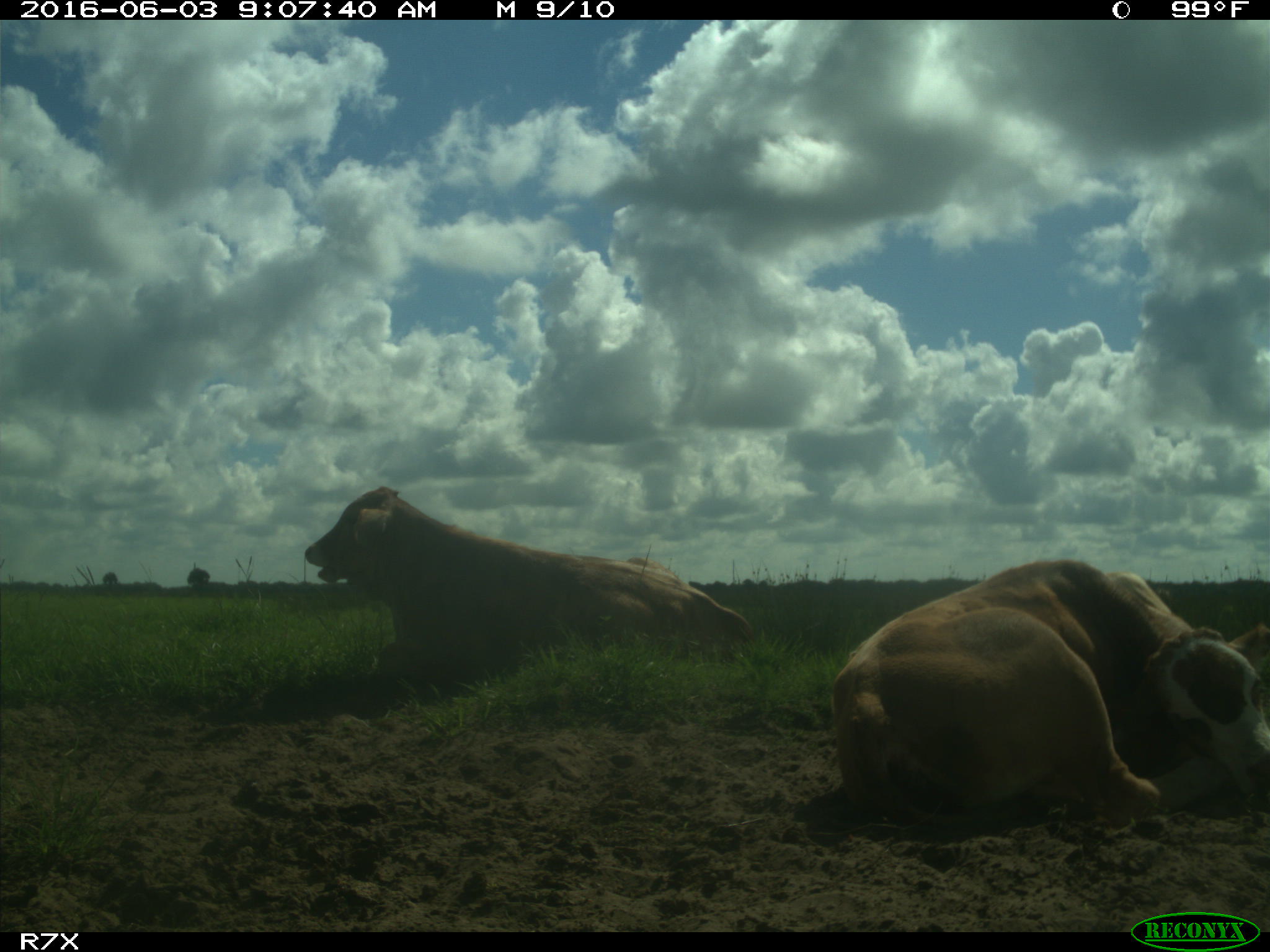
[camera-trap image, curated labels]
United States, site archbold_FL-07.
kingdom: Animalia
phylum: Chordata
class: Mammalia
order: Artiodactyla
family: Bovidae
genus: Bos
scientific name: Bos taurus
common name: domestic cow